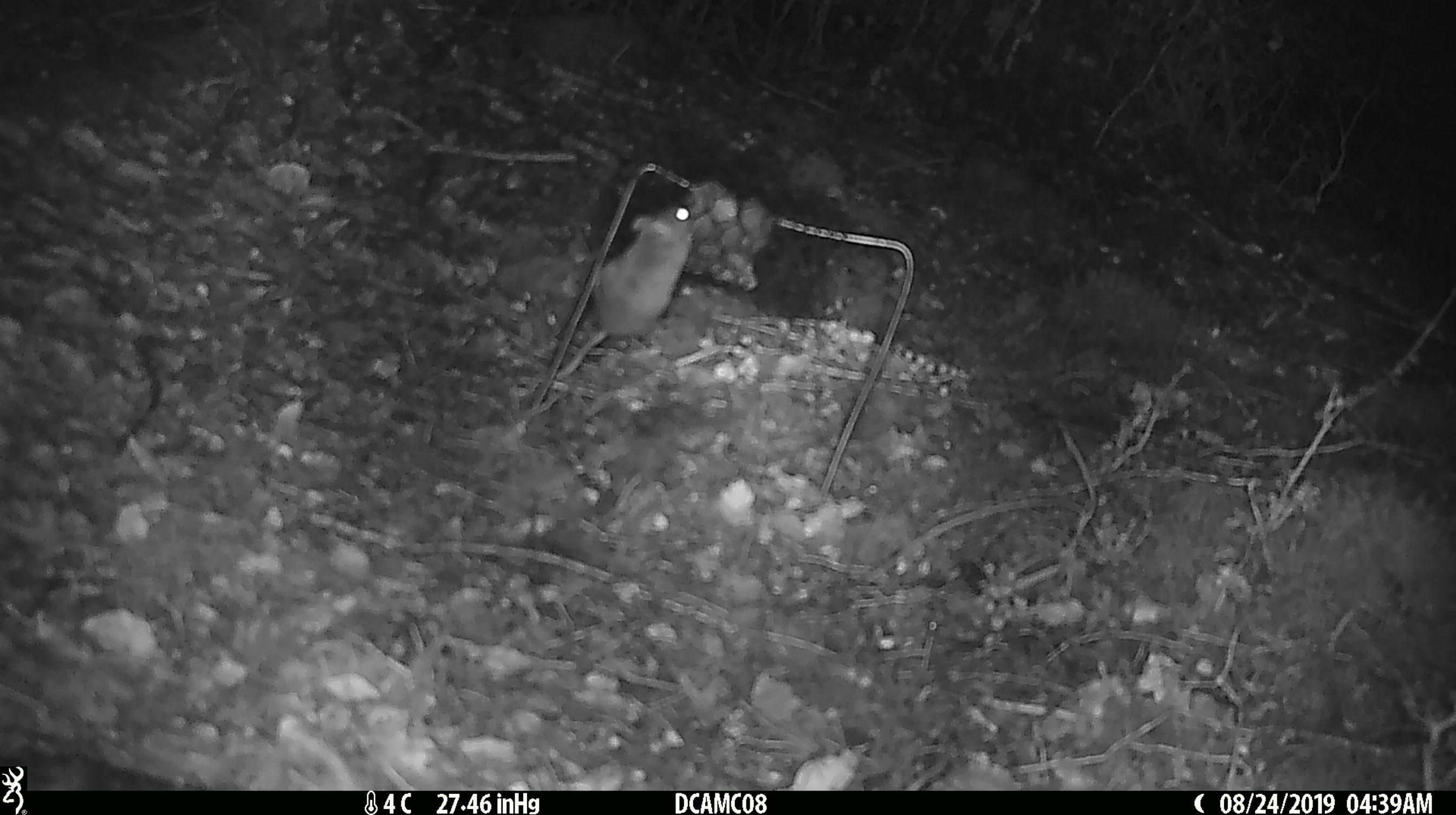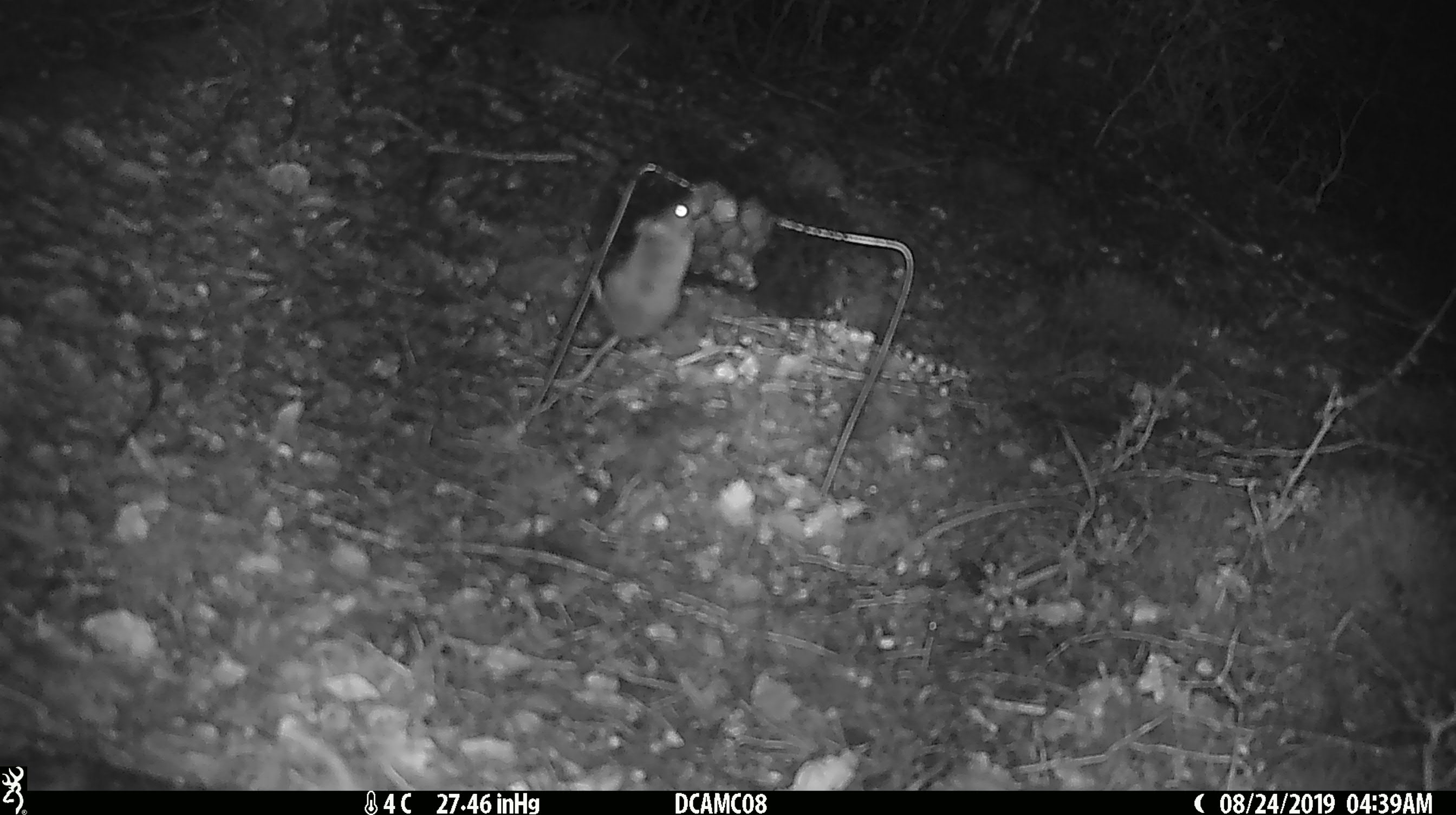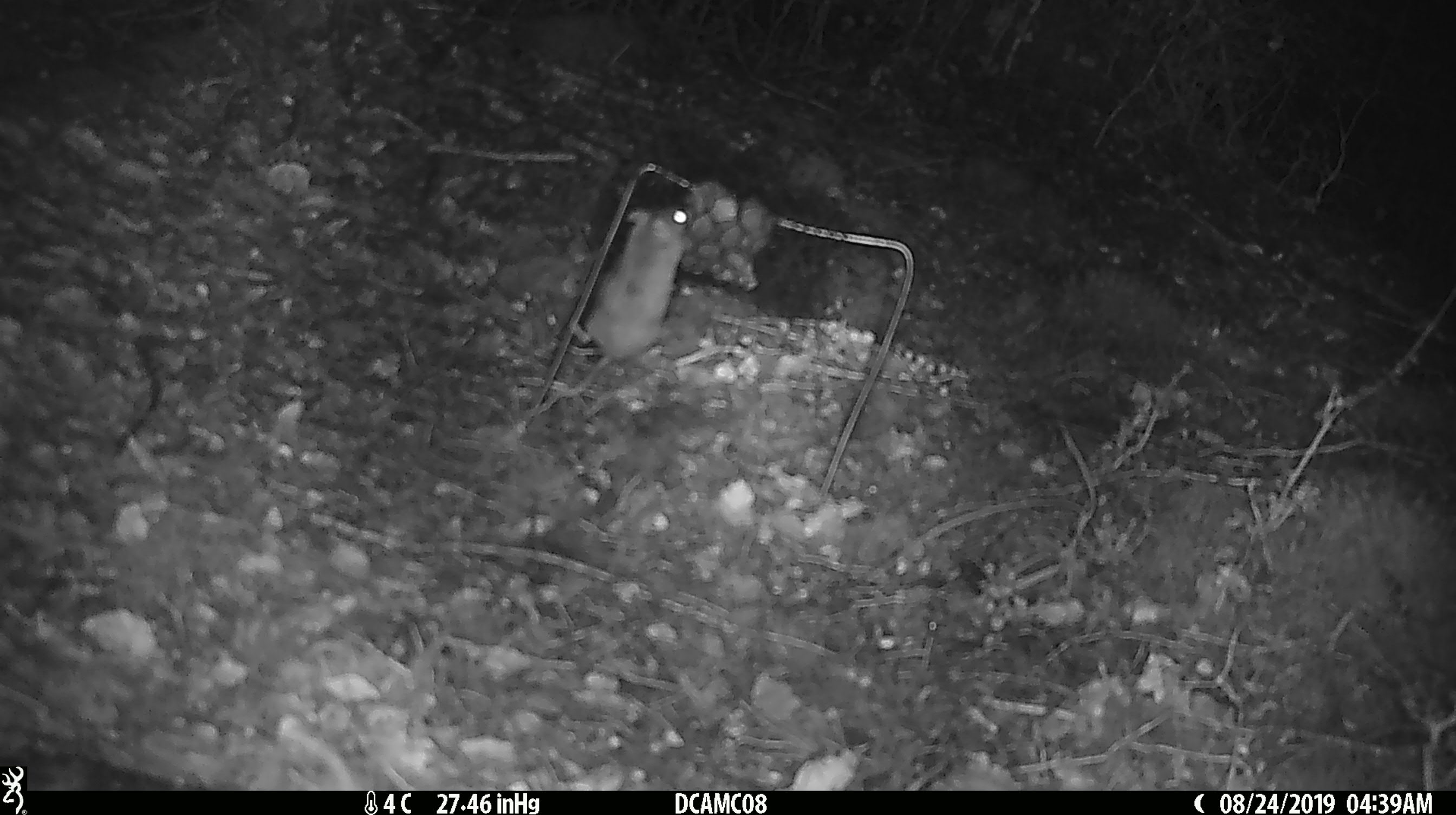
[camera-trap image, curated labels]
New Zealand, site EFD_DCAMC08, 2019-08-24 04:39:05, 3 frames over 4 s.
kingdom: Animalia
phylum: Chordata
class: Mammalia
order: Rodentia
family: Muridae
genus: Mus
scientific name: Mus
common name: mouse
Mouse (Mus).